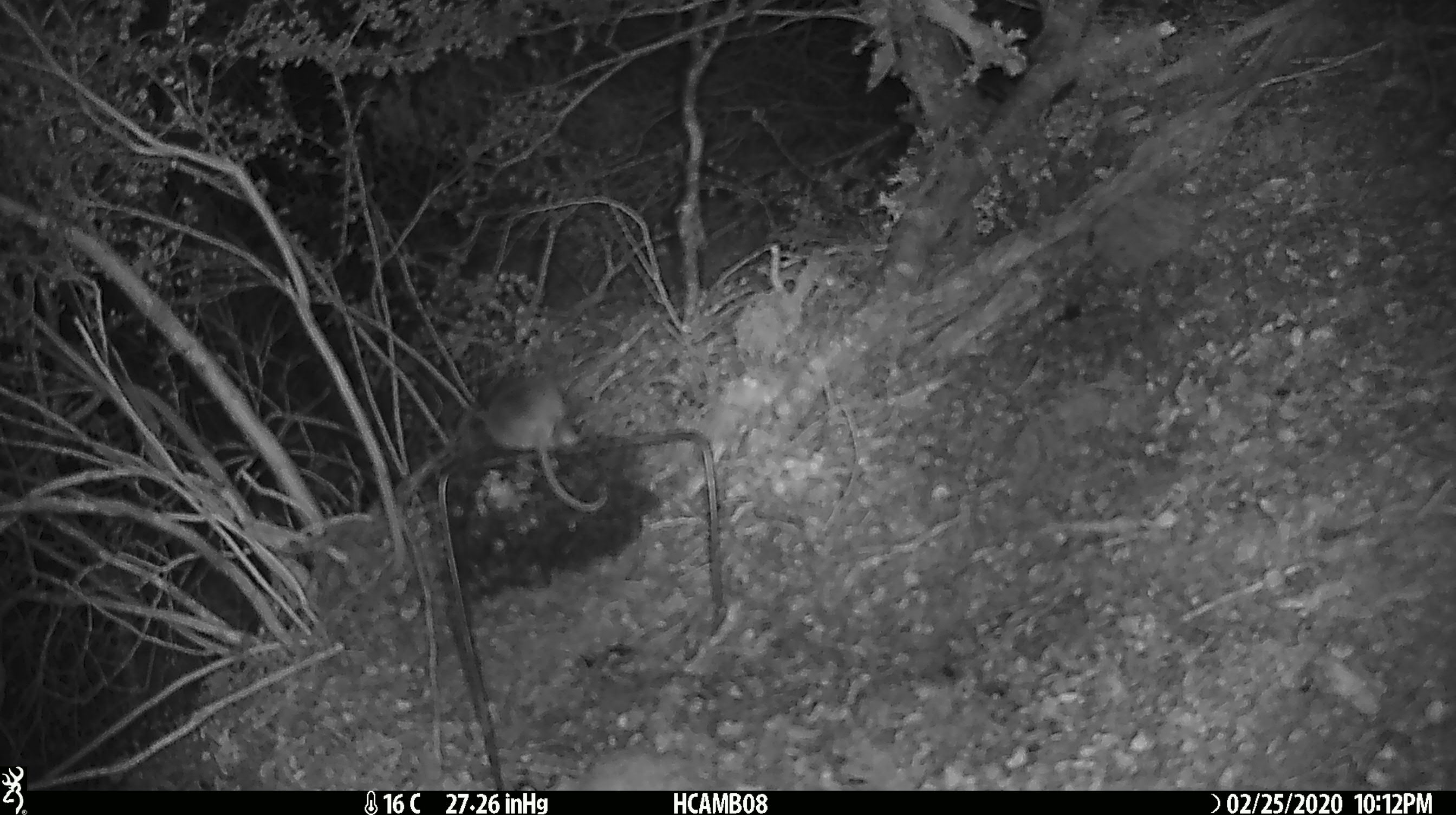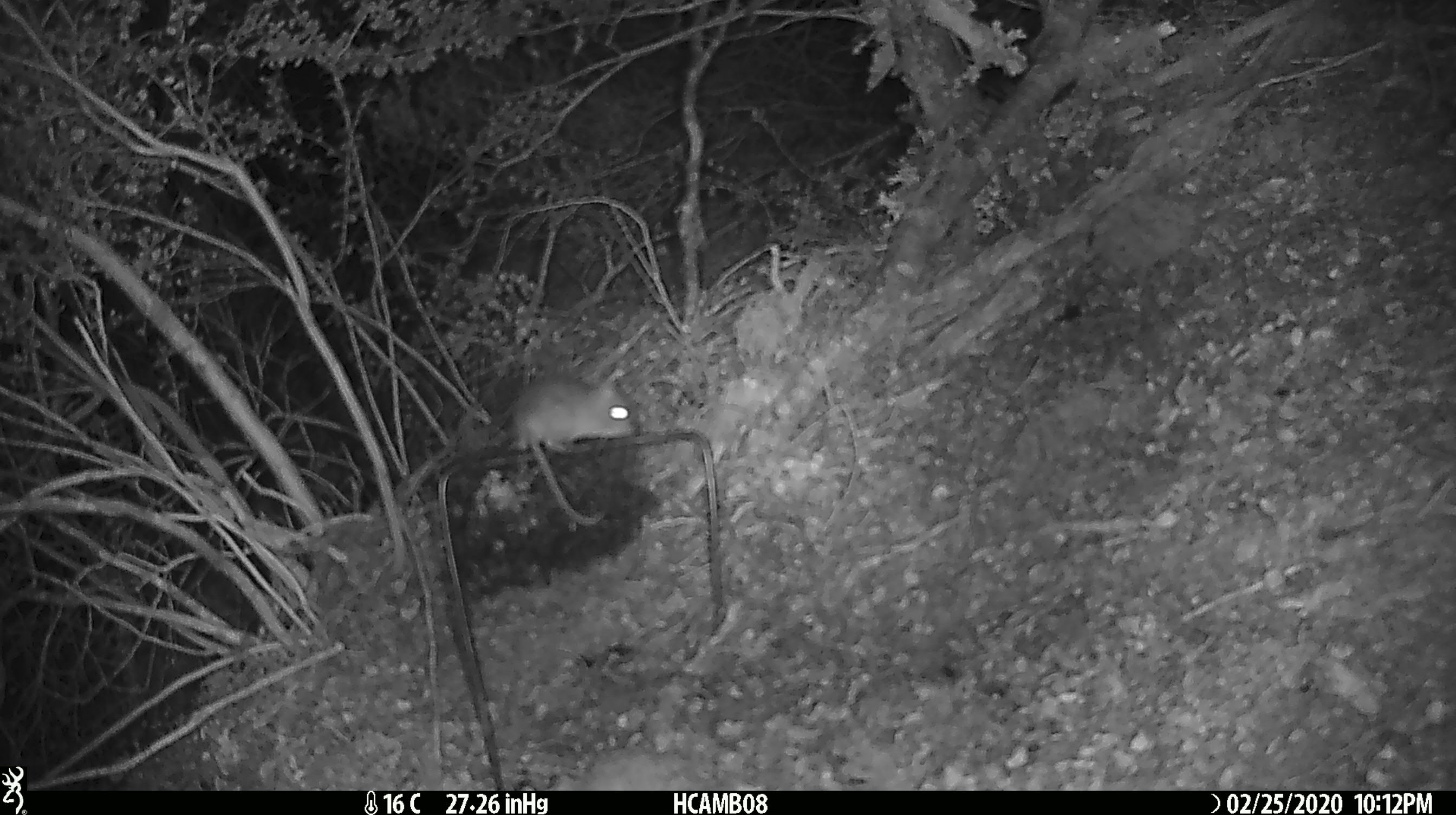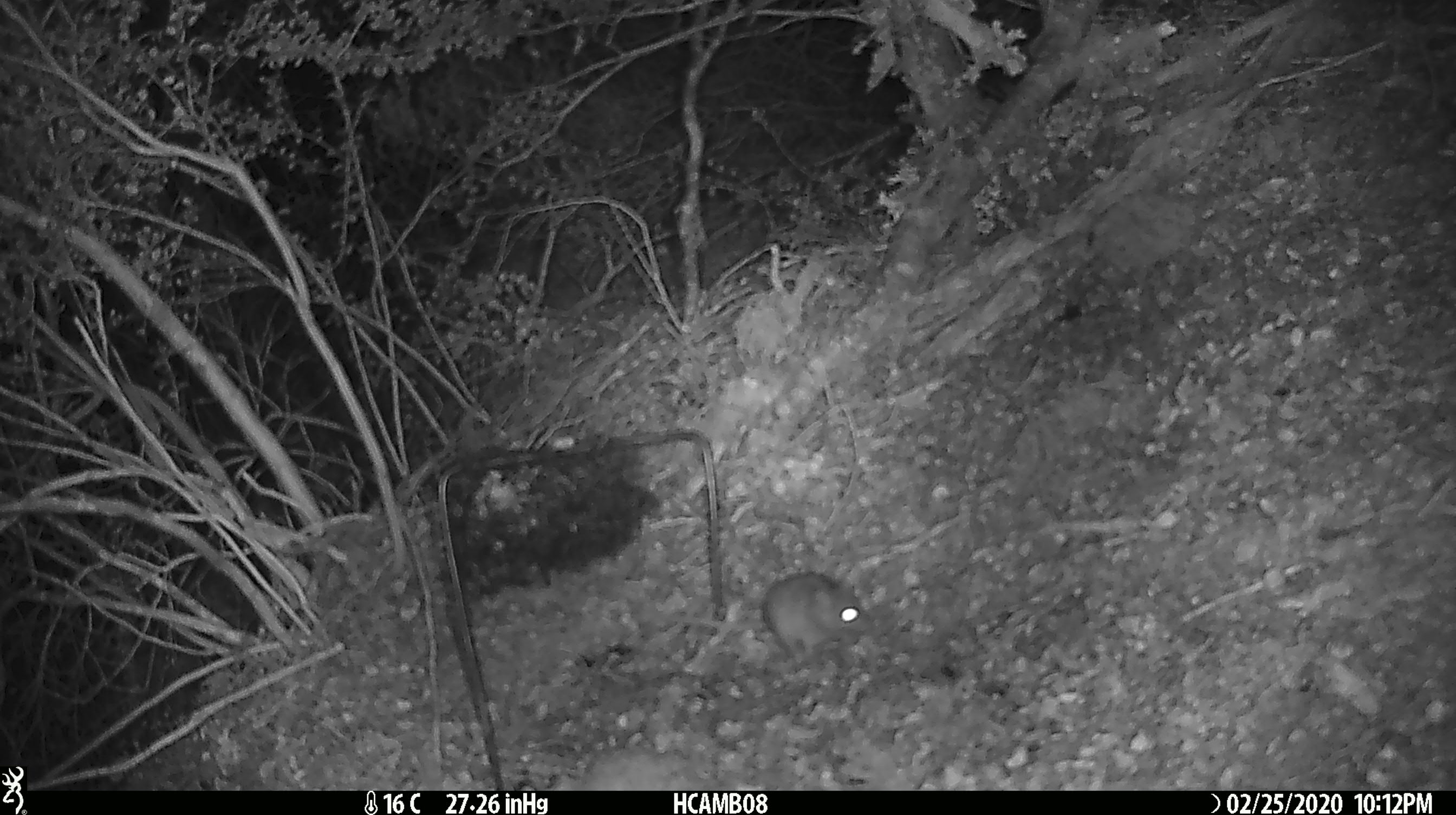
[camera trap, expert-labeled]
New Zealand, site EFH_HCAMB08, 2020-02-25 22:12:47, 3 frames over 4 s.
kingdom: Animalia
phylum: Chordata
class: Mammalia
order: Rodentia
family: Muridae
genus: Mus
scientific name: Mus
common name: mouse